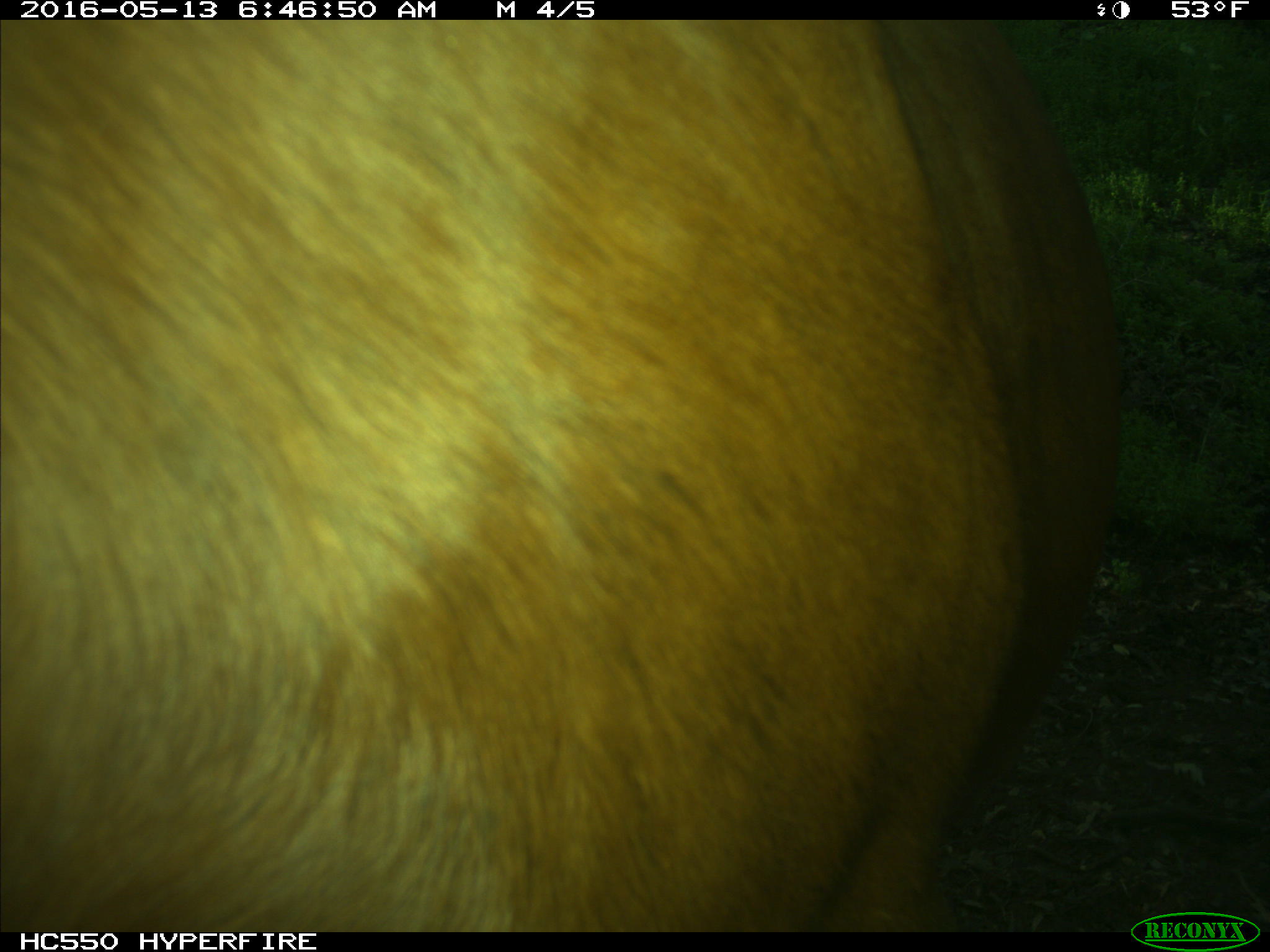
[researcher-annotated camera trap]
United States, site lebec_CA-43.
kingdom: Animalia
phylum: Chordata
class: Mammalia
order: Artiodactyla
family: Bovidae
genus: Bos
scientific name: Bos taurus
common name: domestic cow